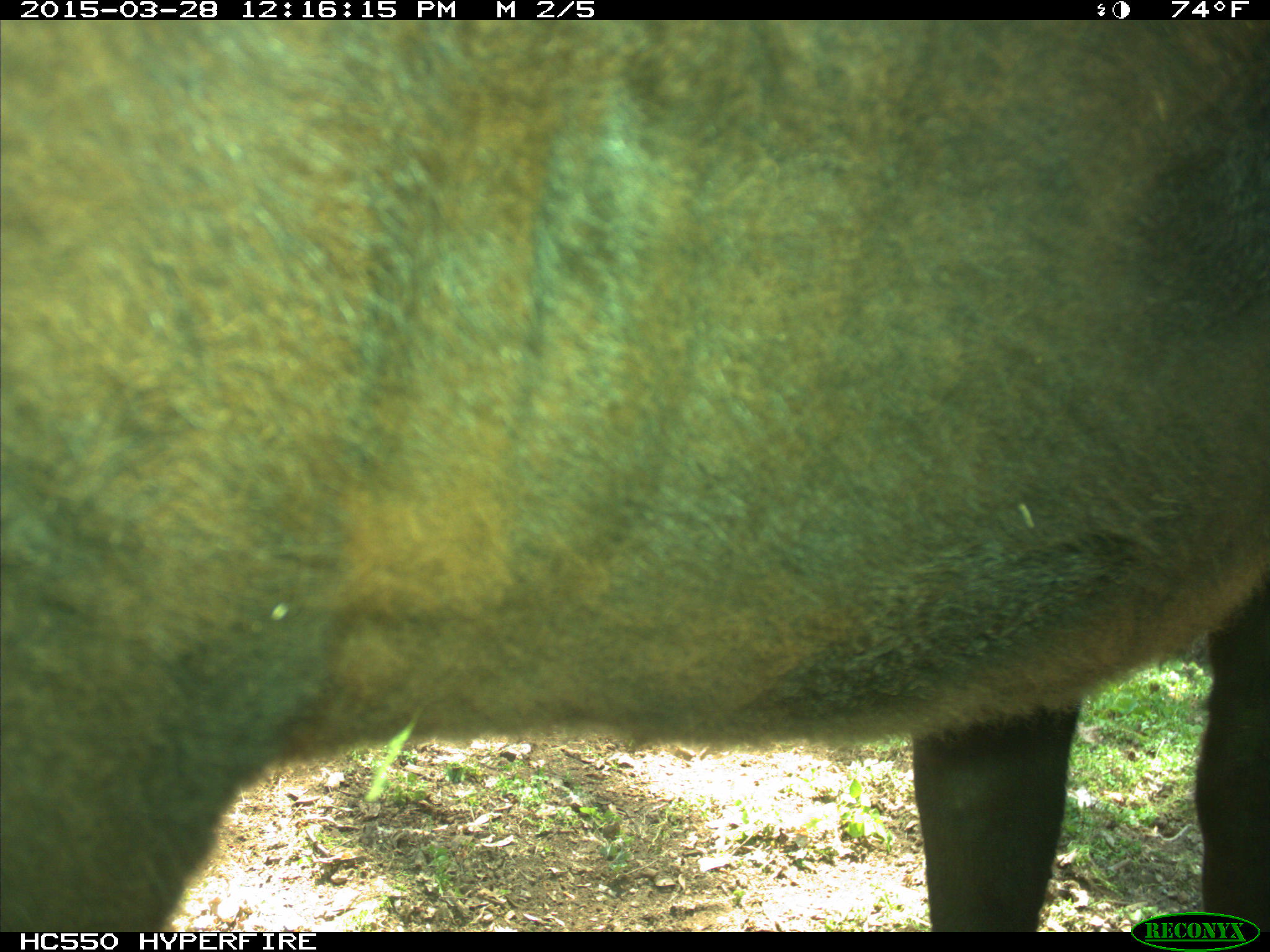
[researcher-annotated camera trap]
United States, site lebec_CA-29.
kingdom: Animalia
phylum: Chordata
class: Mammalia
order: Artiodactyla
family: Bovidae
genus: Bos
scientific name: Bos taurus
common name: domestic cow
Bos taurus (domestic cow).